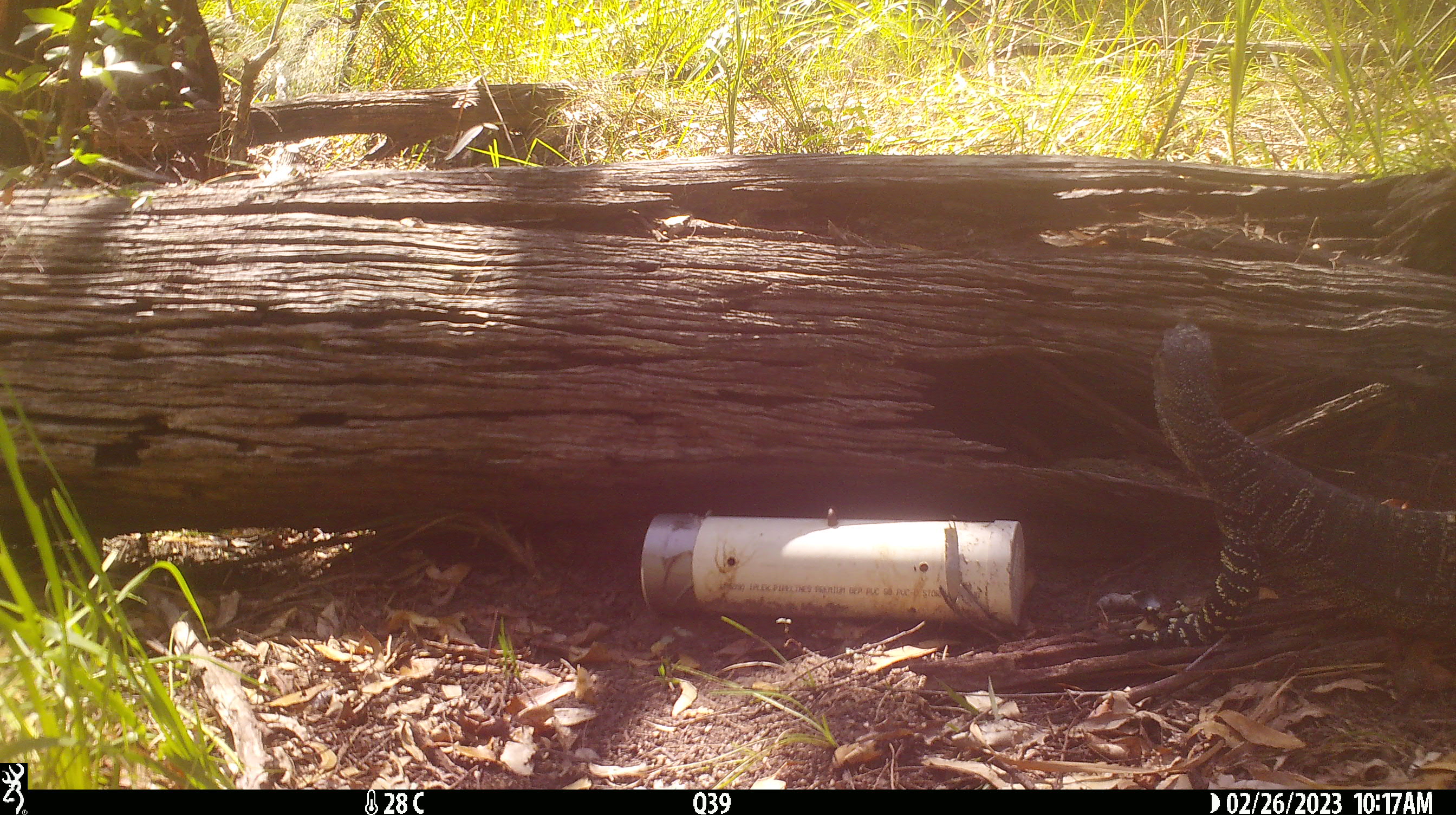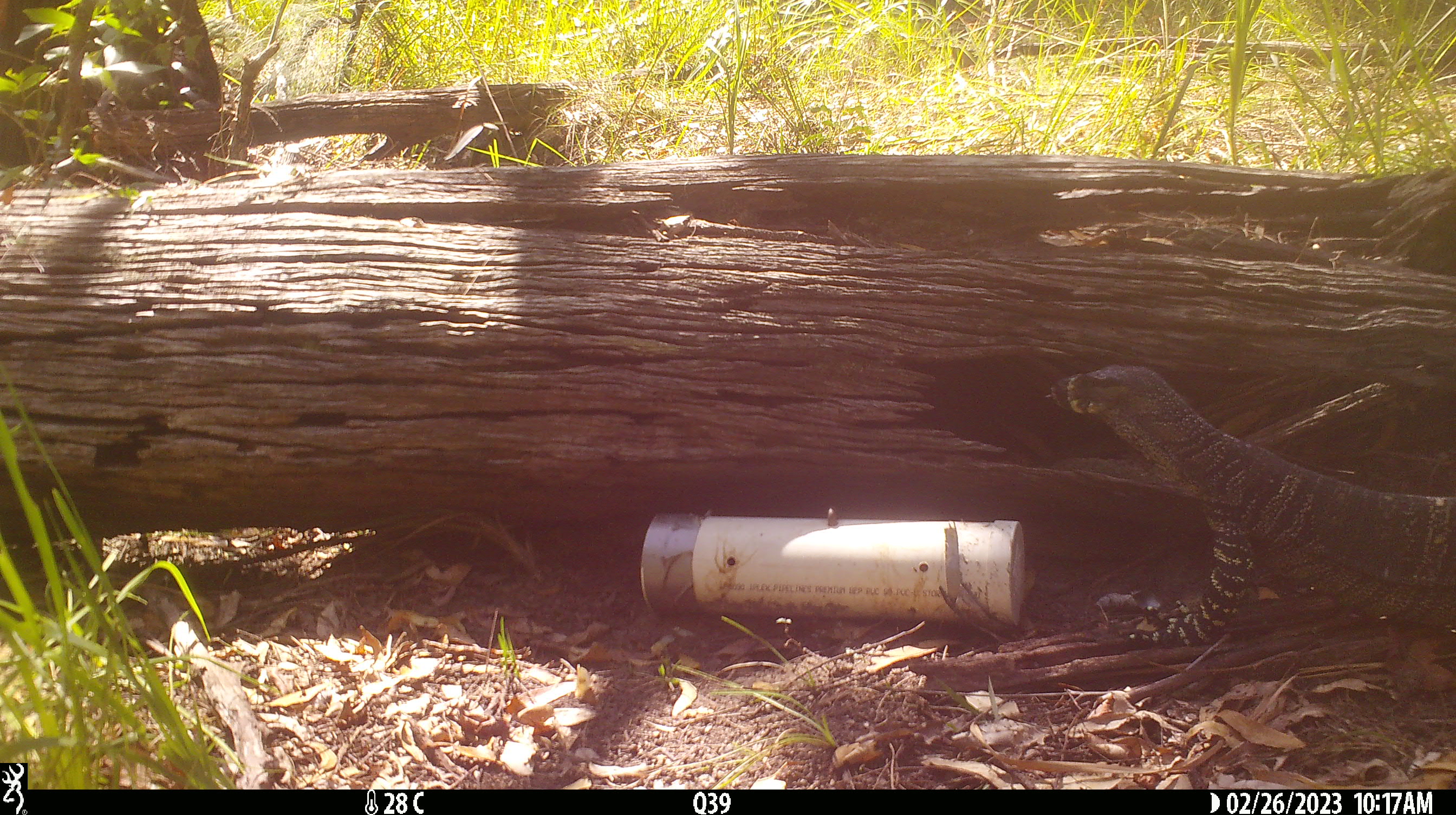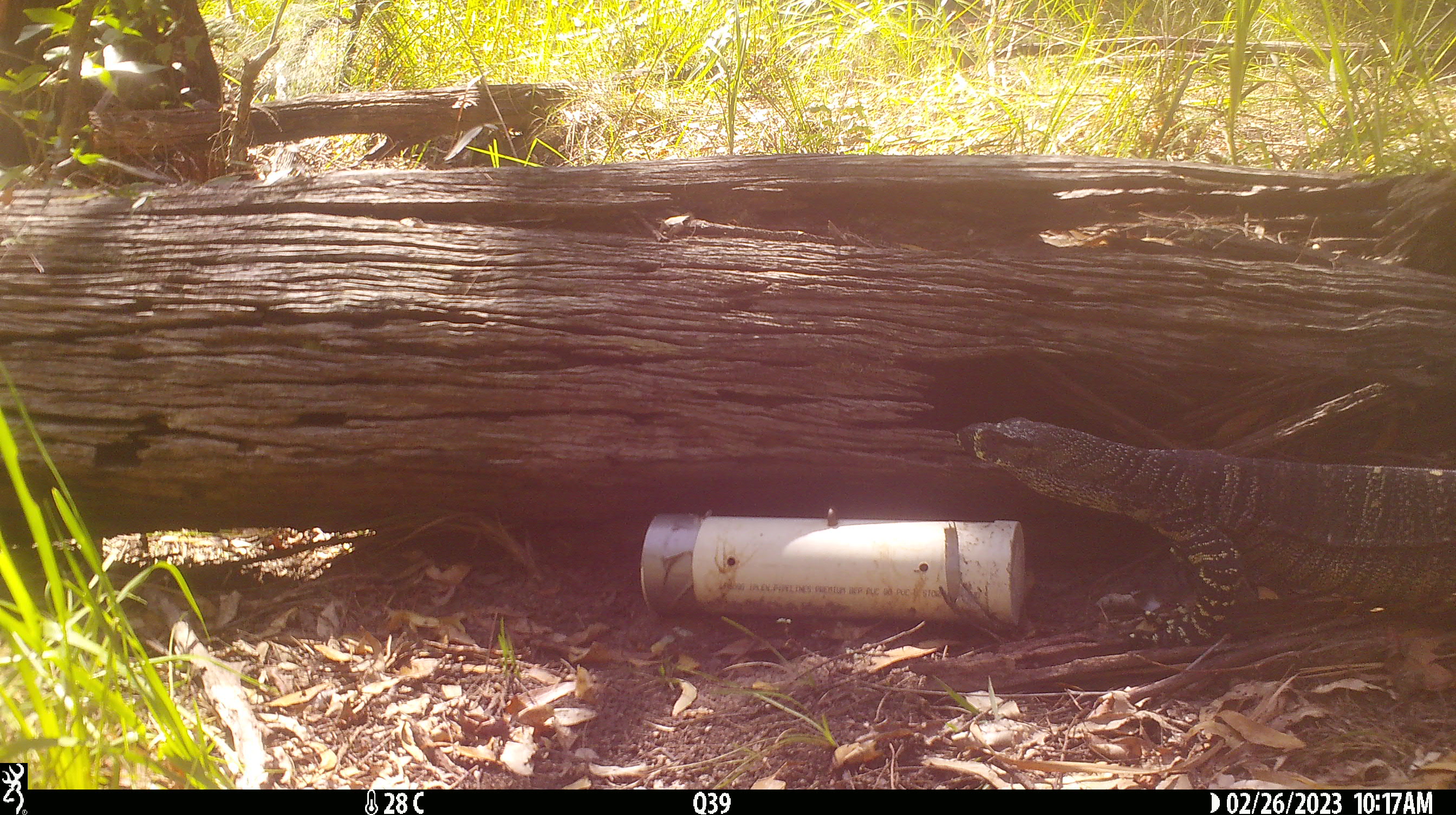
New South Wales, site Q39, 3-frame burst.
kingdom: Animalia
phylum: Chordata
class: Reptilia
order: Squamata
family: Varanidae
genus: Varanus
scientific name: Varanus varius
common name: lace monitor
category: goanna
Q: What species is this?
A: Goanna (lace monitor) (Varanus varius).